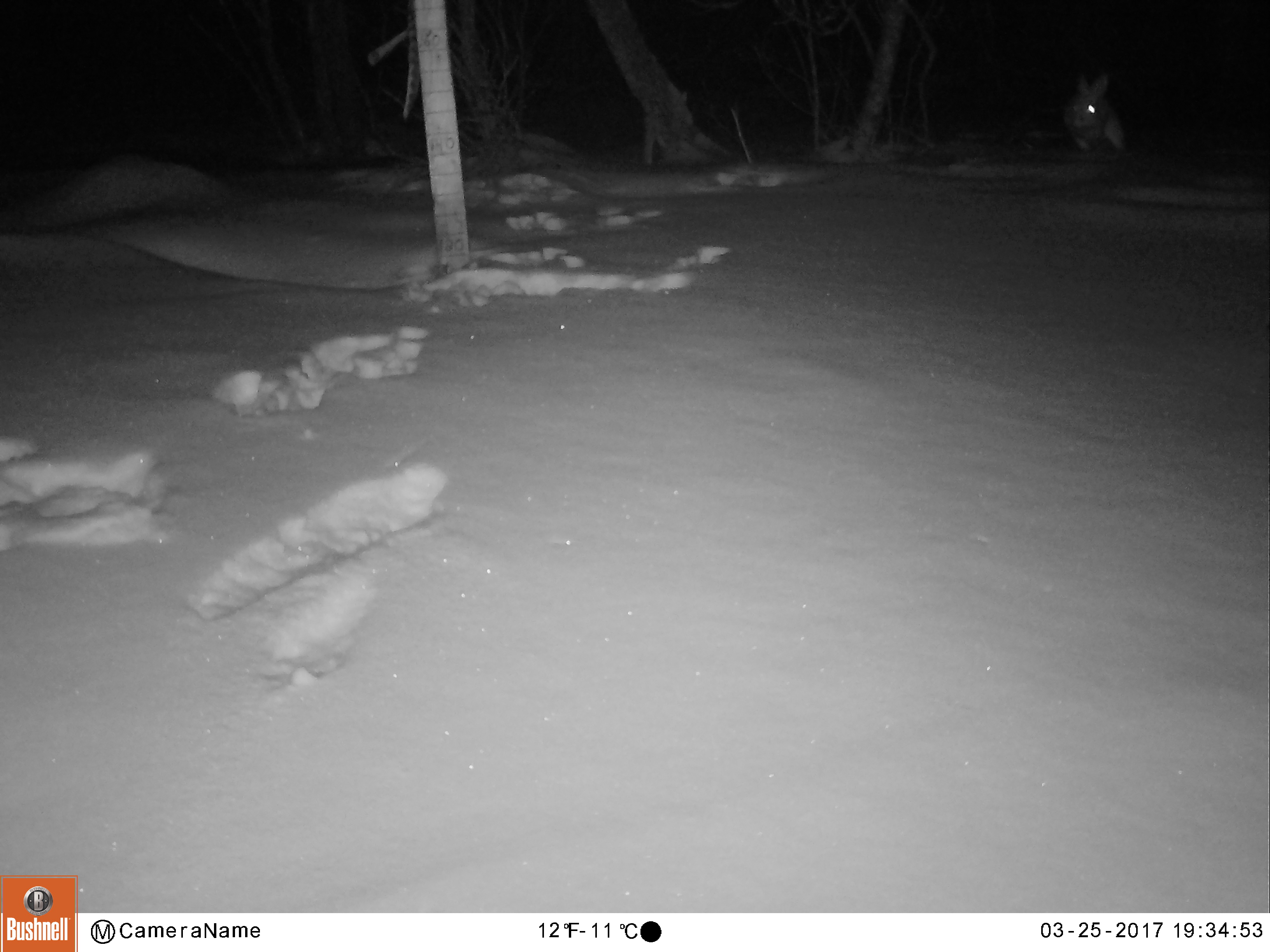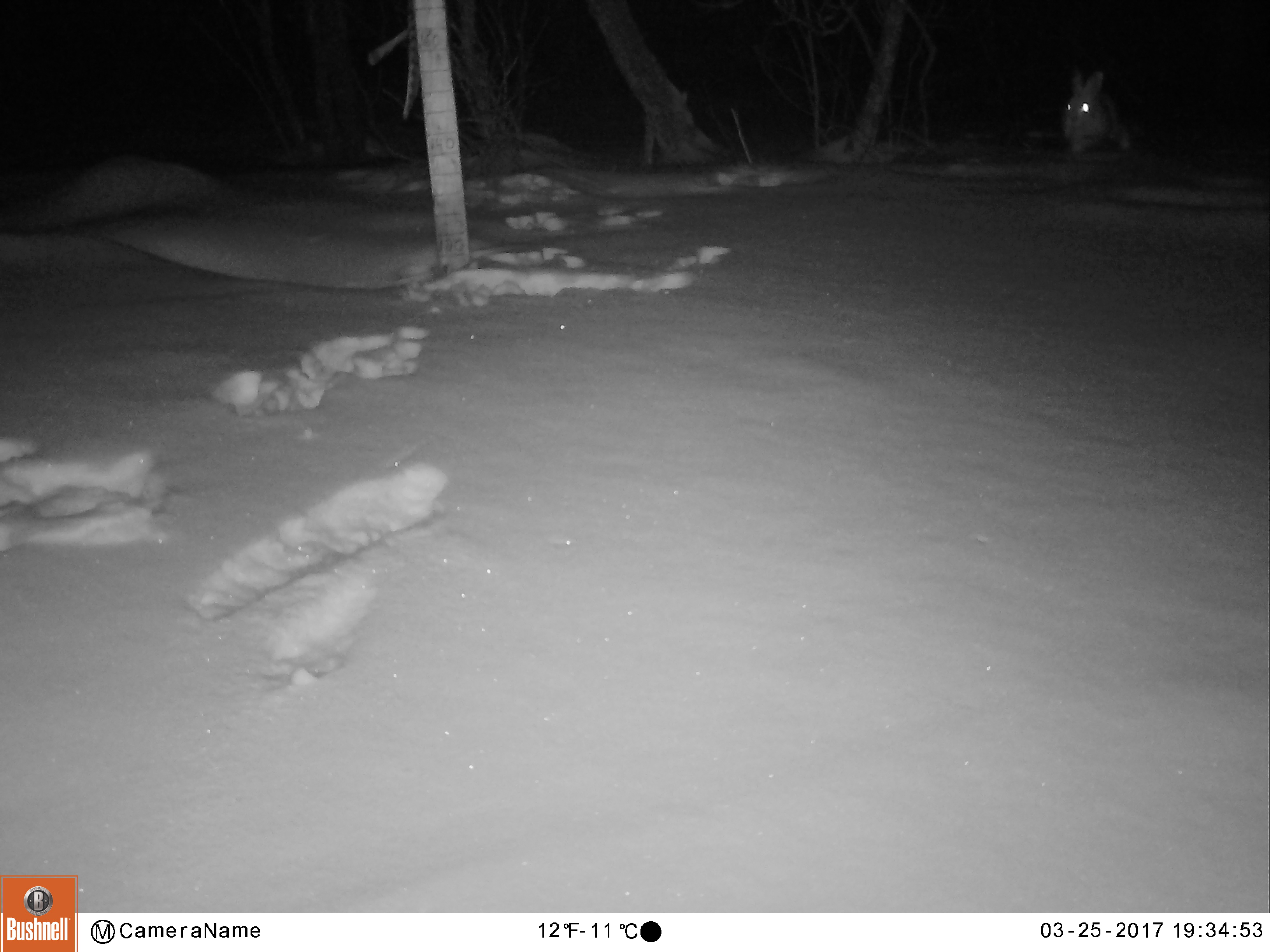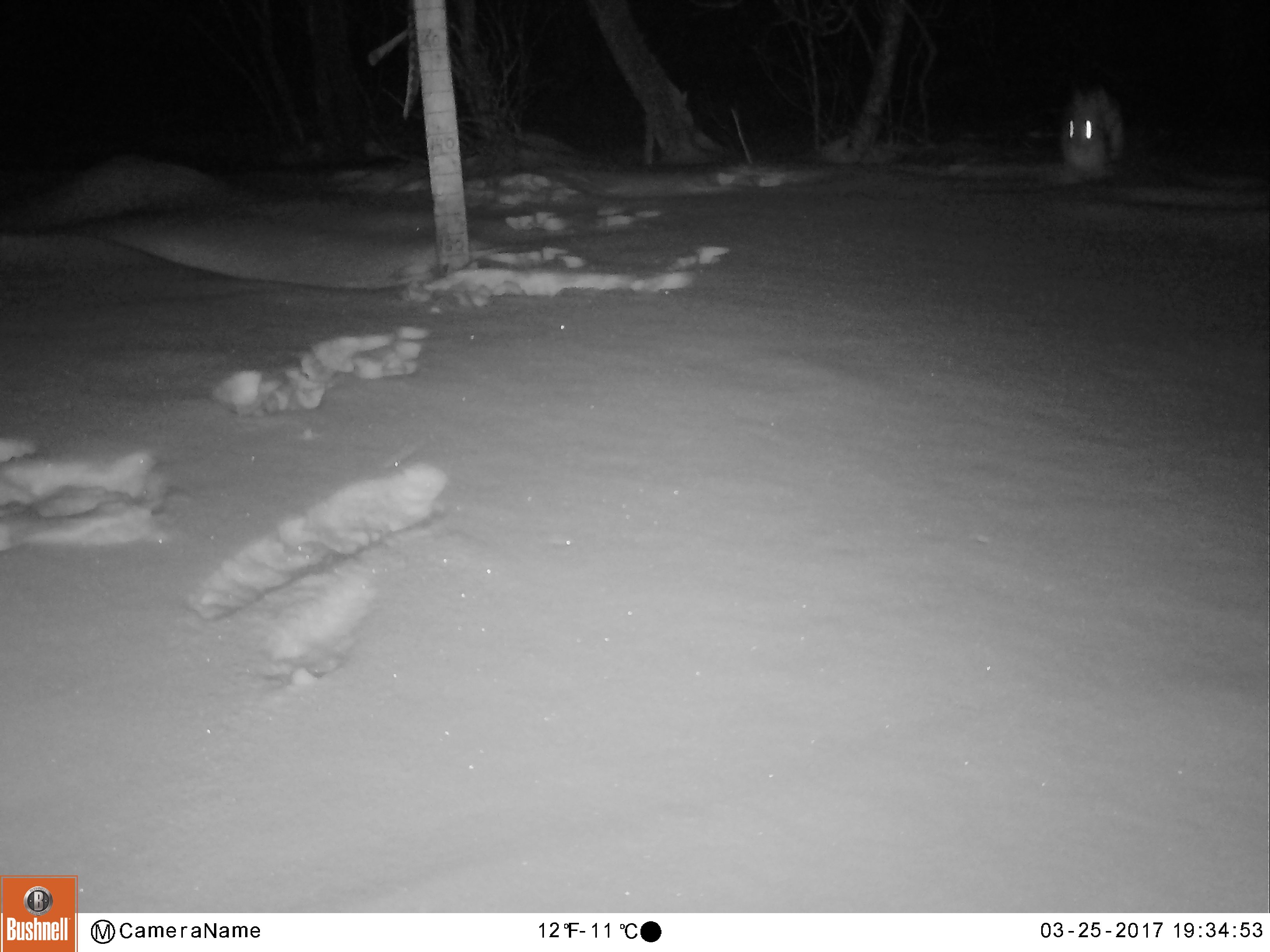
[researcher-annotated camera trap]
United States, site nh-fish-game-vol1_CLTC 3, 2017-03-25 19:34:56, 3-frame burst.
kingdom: Animalia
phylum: Chordata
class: Mammalia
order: Lagomorpha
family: Leporidae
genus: Lepus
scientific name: Lepus americanus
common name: snowshoe hare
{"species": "snowshoe hare (Lepus americanus)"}